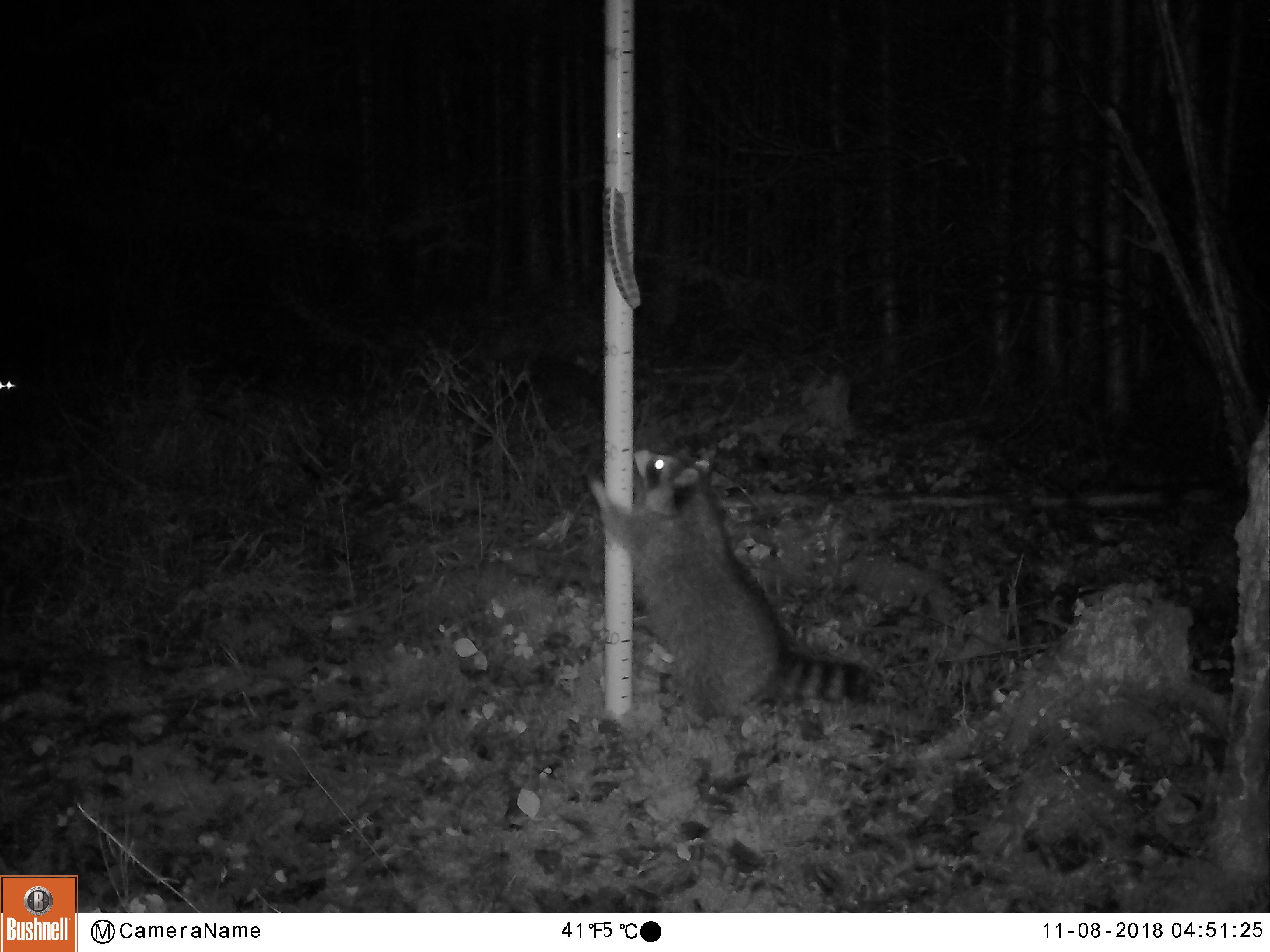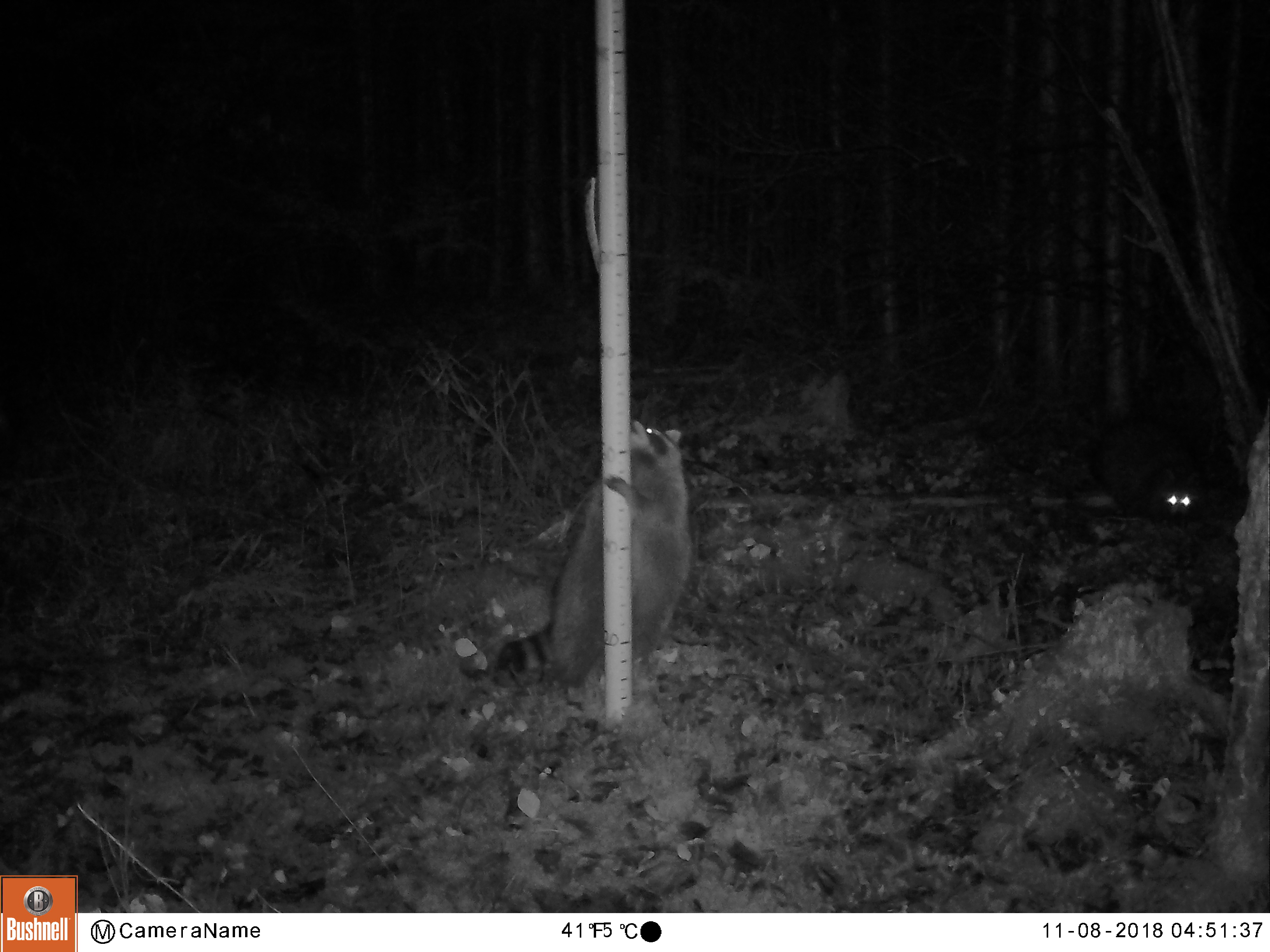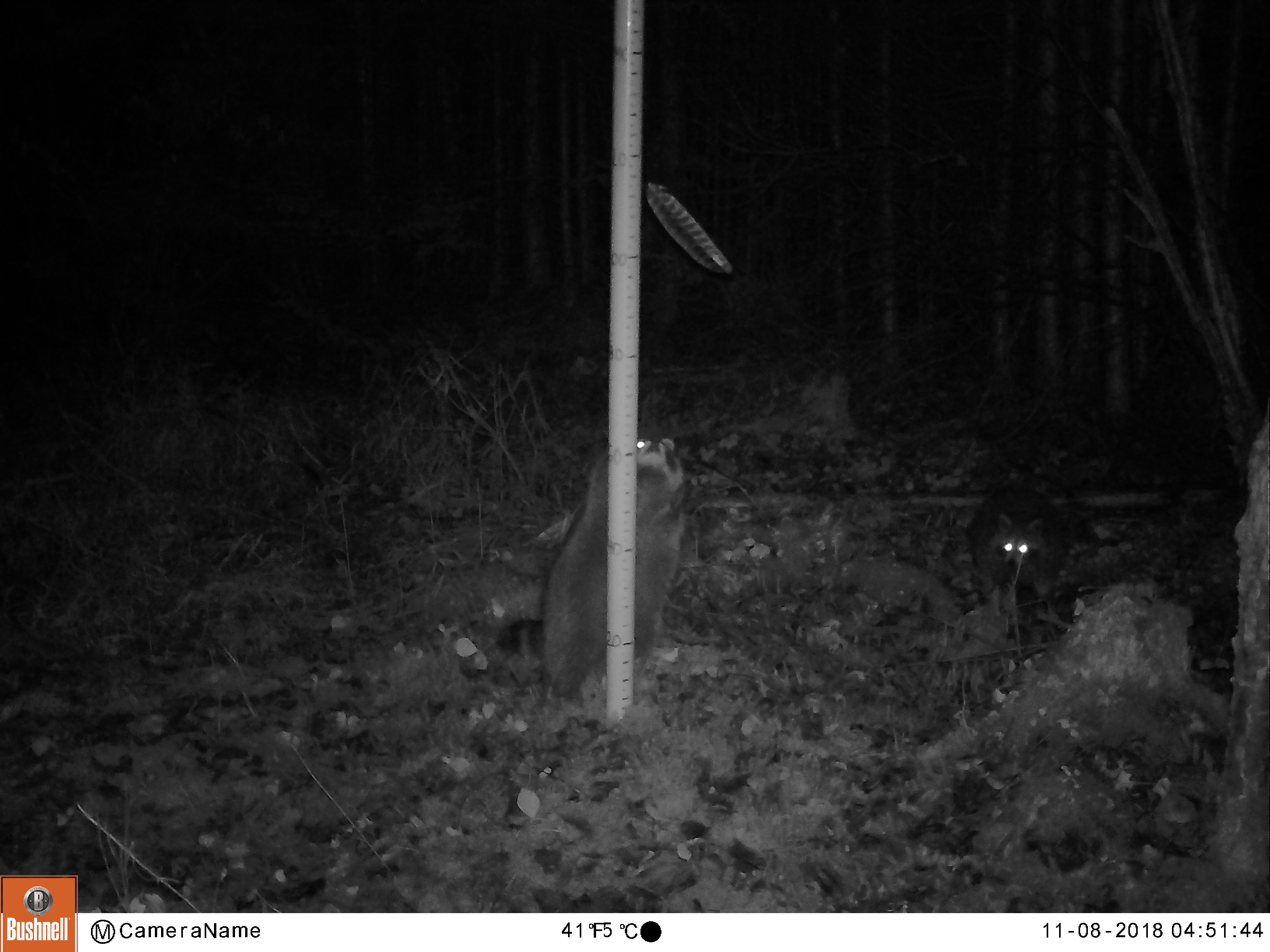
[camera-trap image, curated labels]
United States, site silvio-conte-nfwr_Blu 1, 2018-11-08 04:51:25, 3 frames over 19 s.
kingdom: Animalia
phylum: Chordata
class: Mammalia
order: Carnivora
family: Procyonidae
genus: Procyon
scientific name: Procyon lotor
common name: raccoon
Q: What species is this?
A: Raccoon (Procyon lotor).